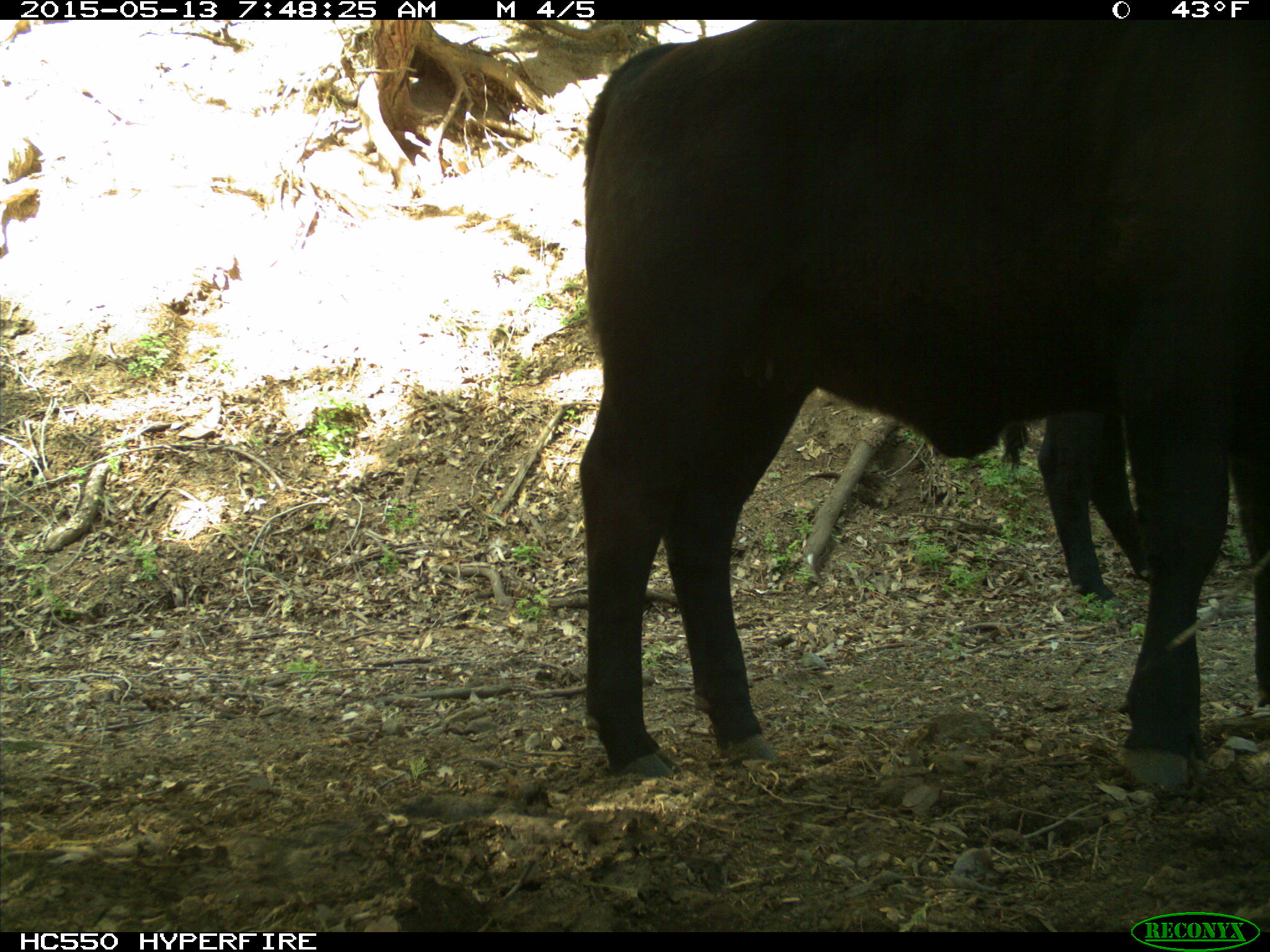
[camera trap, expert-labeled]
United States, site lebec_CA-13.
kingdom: Animalia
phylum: Chordata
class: Mammalia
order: Artiodactyla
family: Bovidae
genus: Bos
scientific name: Bos taurus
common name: domestic cow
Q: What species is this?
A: Bos taurus (domestic cow).